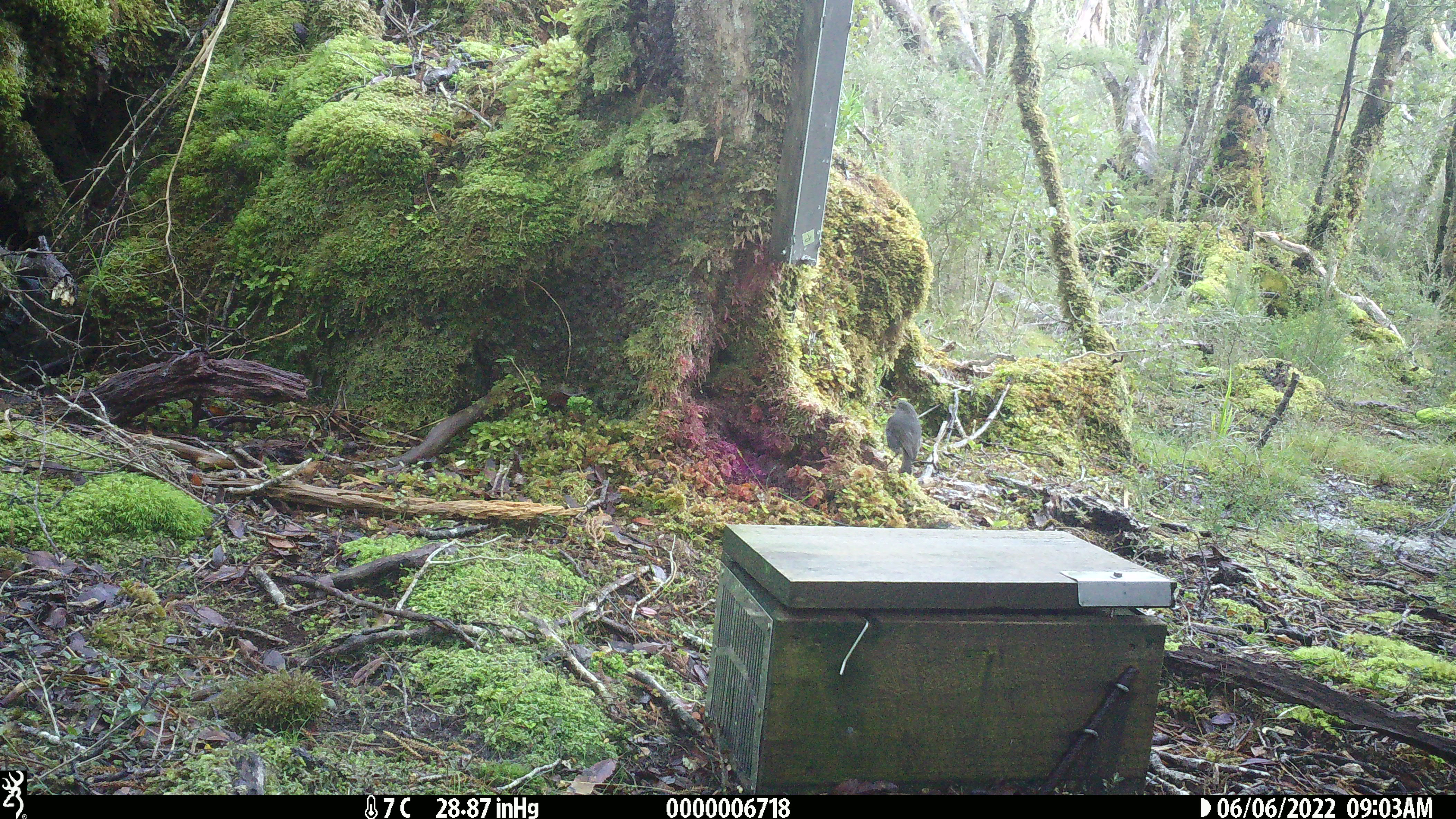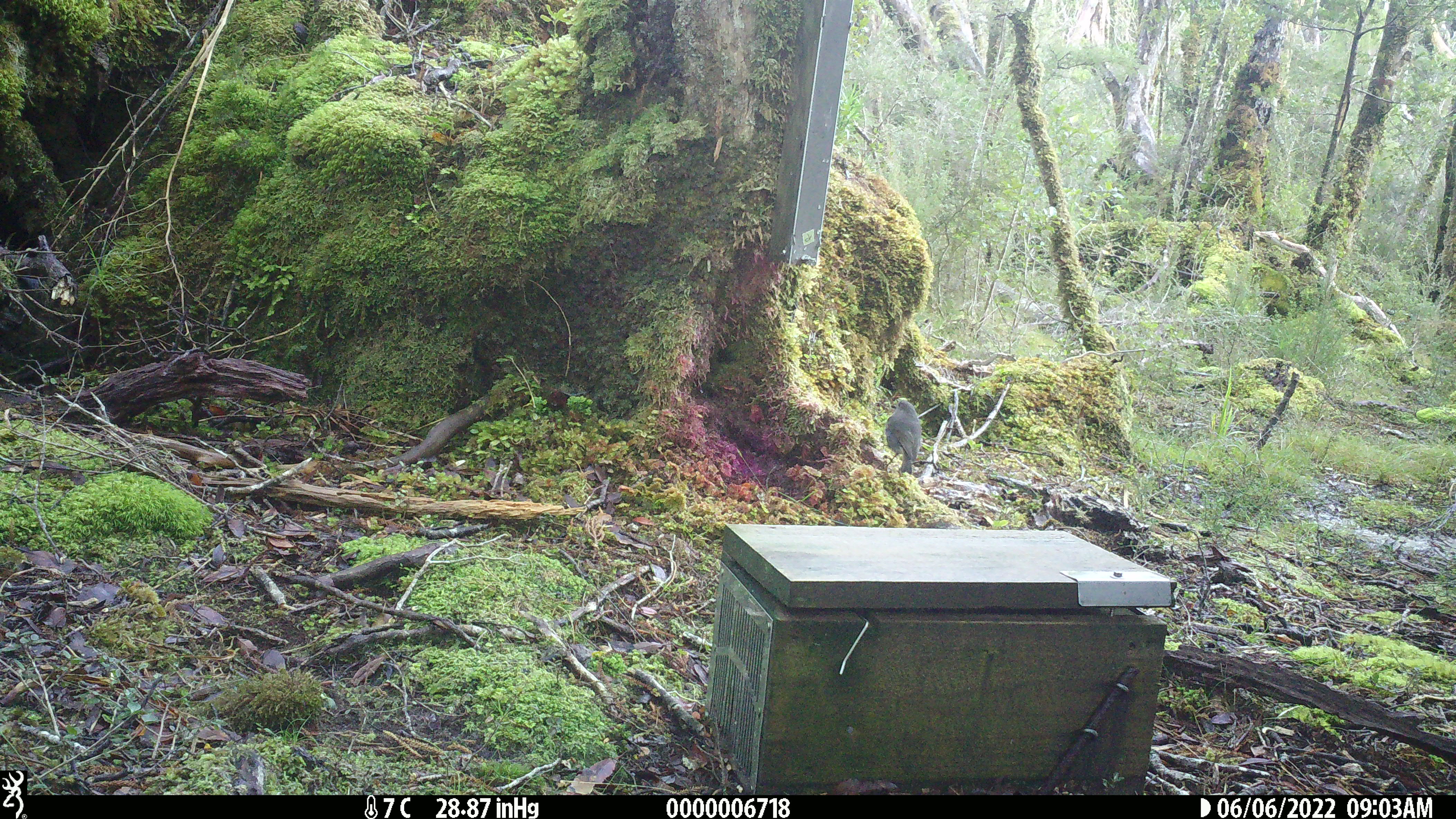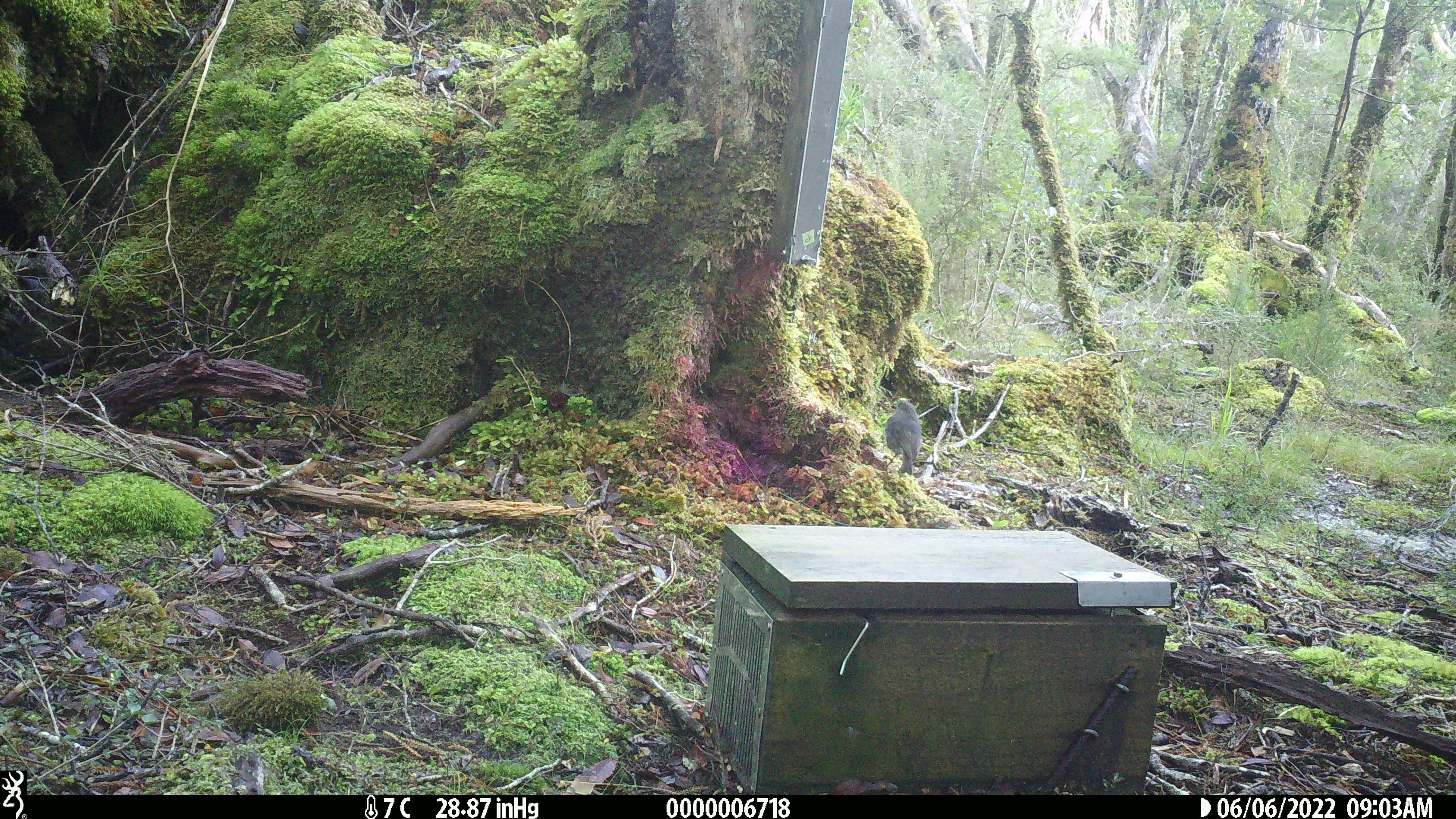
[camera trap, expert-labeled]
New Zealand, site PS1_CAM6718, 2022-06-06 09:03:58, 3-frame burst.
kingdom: Animalia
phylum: Chordata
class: Aves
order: Passeriformes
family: Petroicidae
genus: Petroica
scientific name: Petroica australis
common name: new zealand robin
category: robin